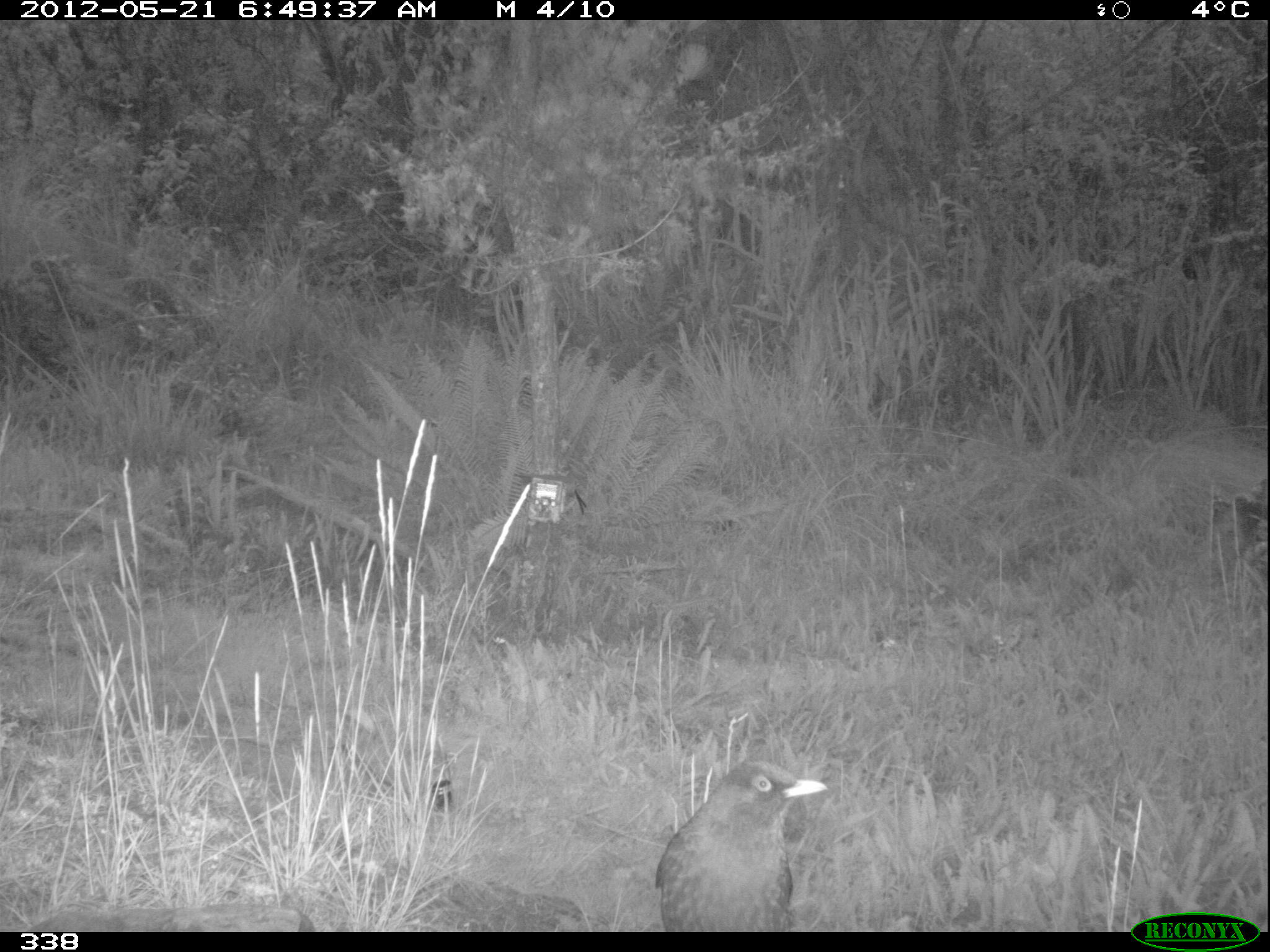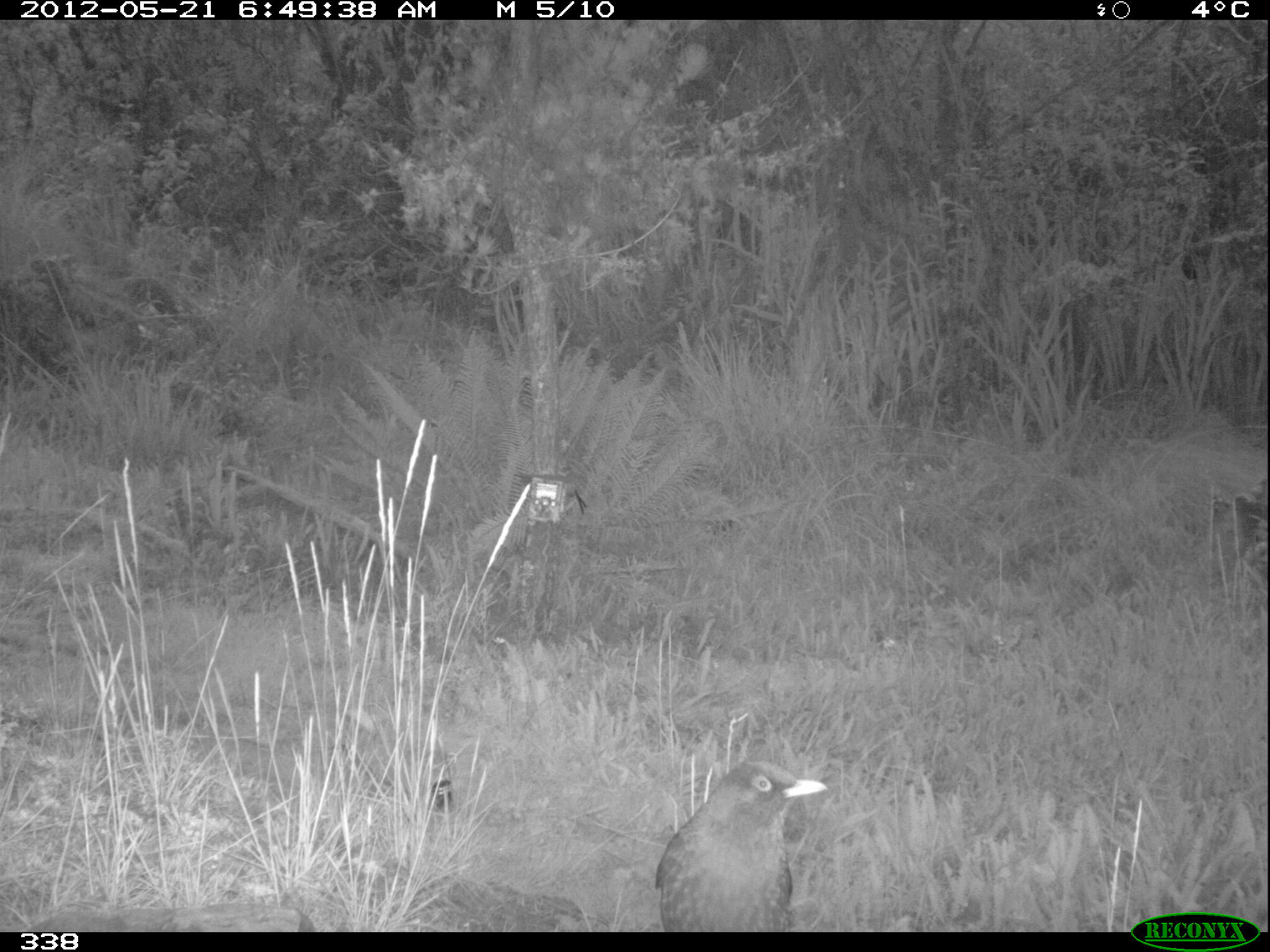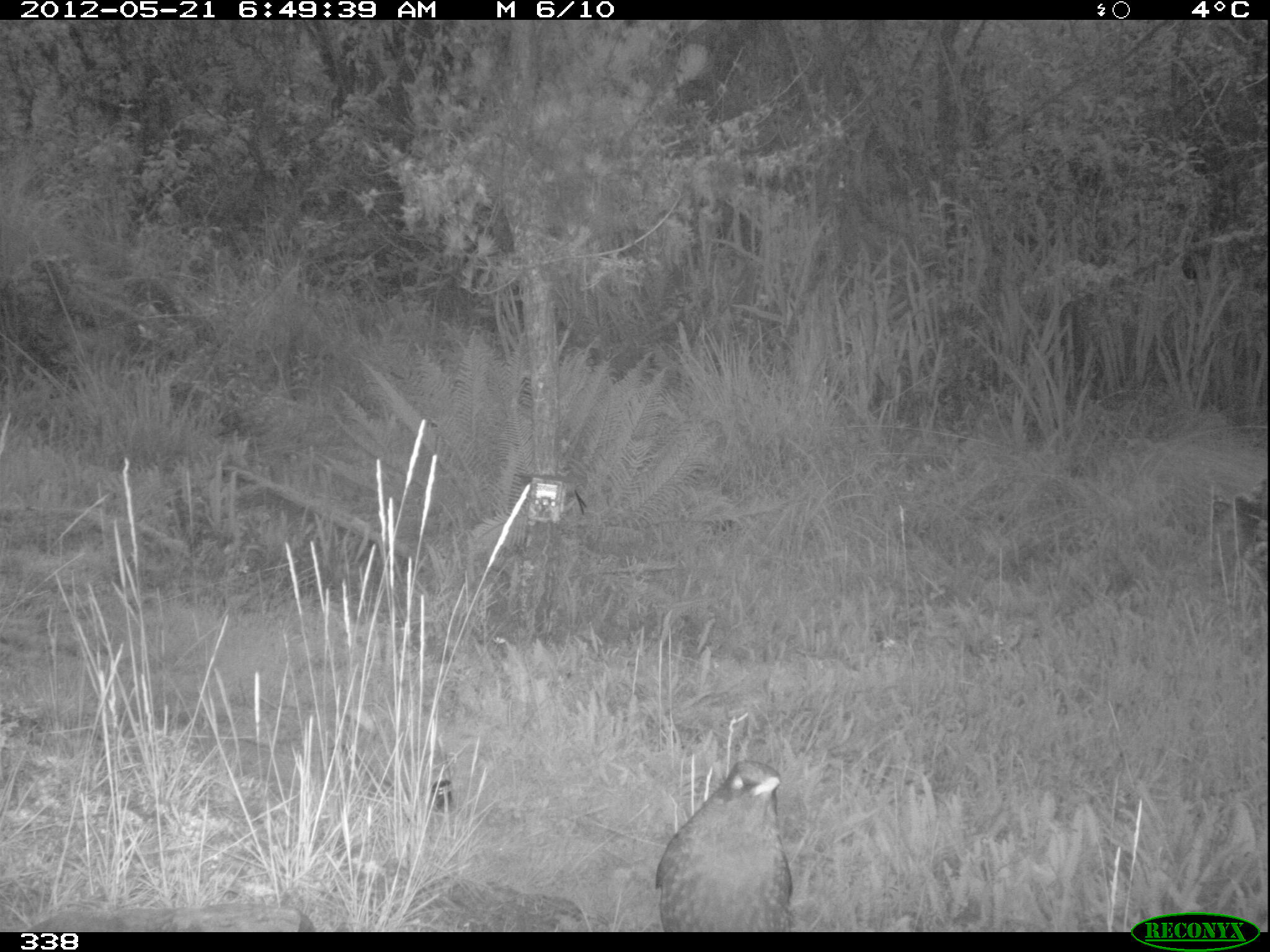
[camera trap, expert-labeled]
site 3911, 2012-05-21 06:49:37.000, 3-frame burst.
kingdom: Animalia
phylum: Chordata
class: Aves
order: Passeriformes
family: Turdidae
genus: Turdus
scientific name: Turdus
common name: true thrushes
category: turdus sp